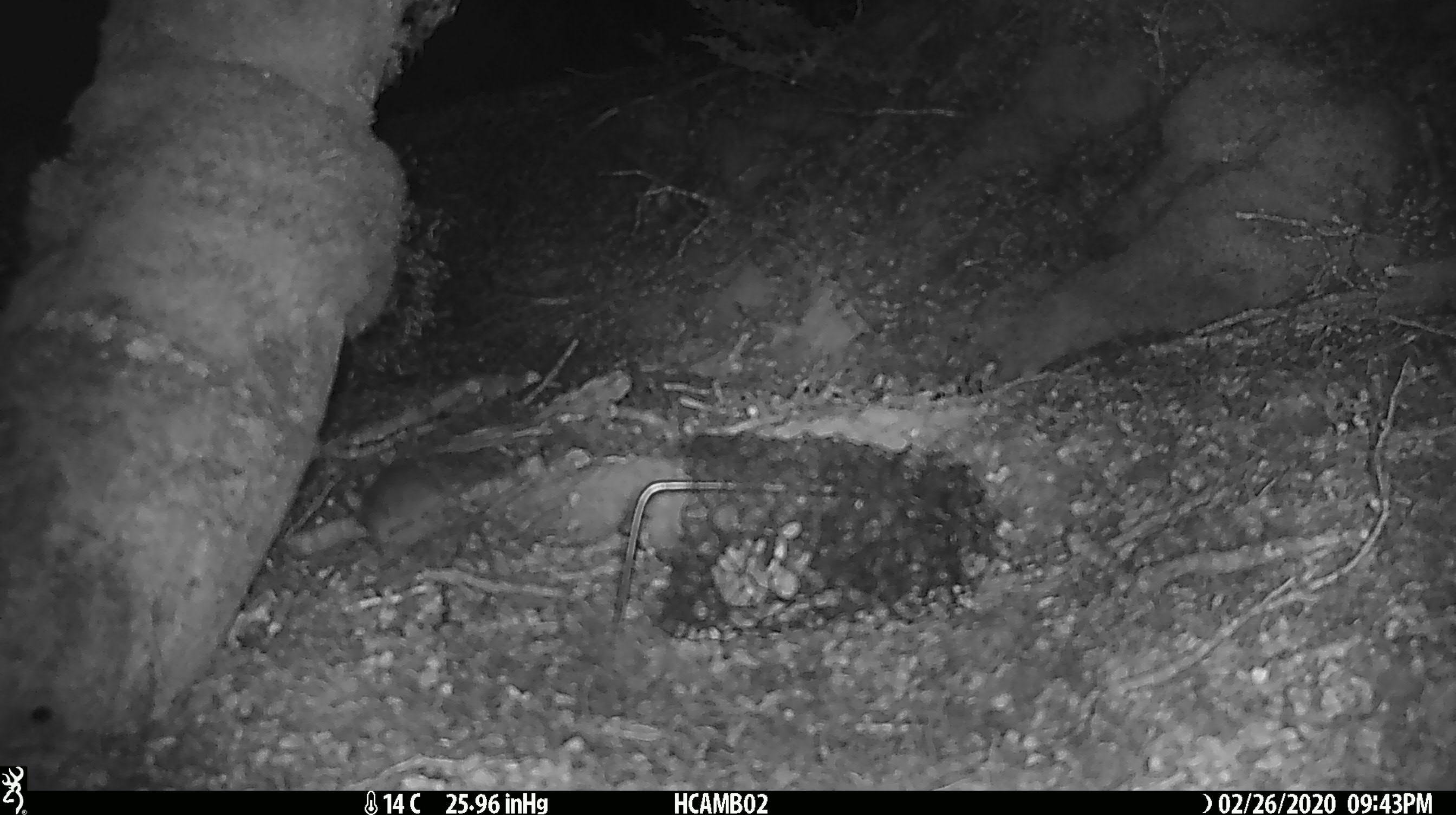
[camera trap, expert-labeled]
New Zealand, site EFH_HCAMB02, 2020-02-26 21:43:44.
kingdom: Animalia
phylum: Chordata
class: Mammalia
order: Rodentia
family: Muridae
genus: Mus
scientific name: Mus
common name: mouse